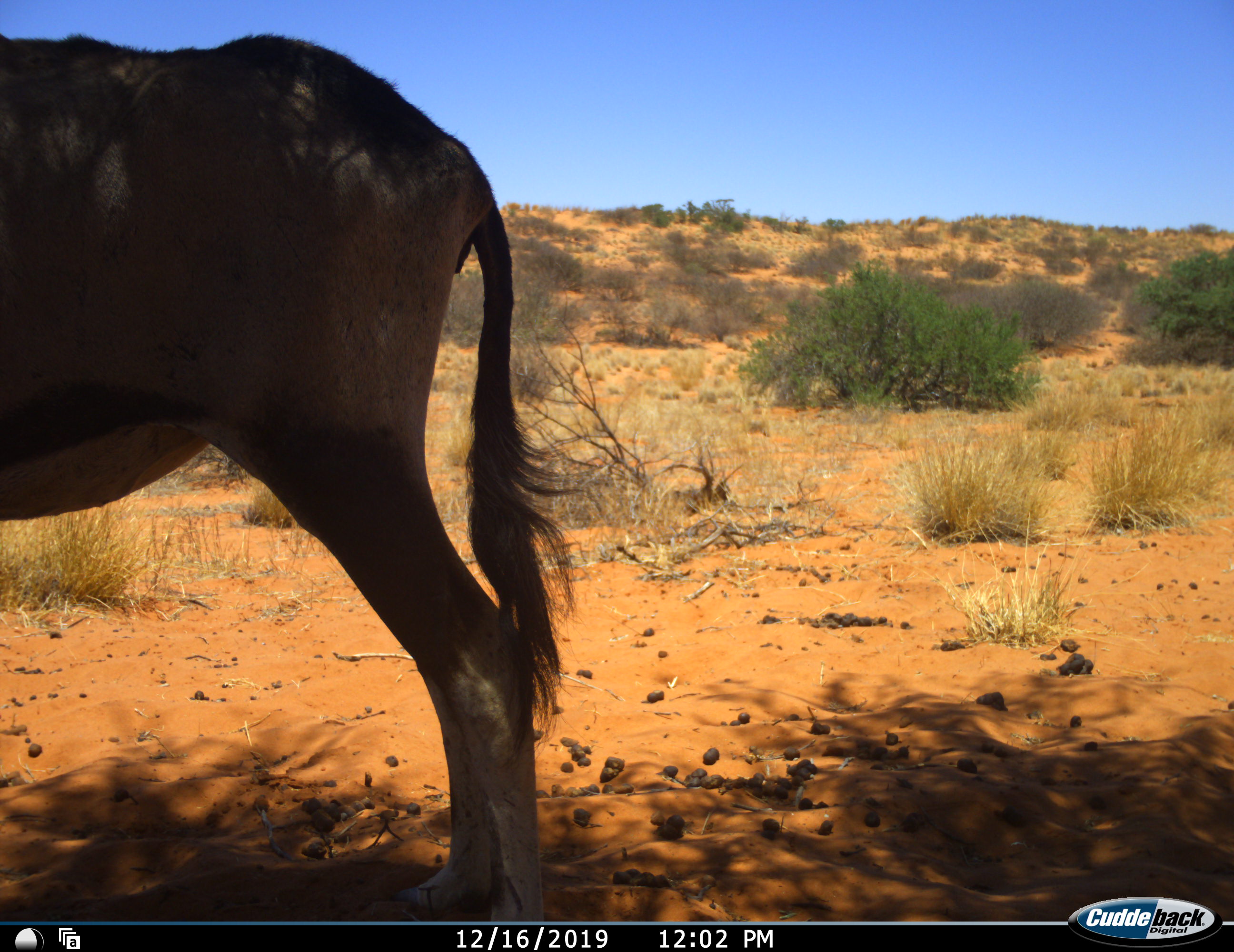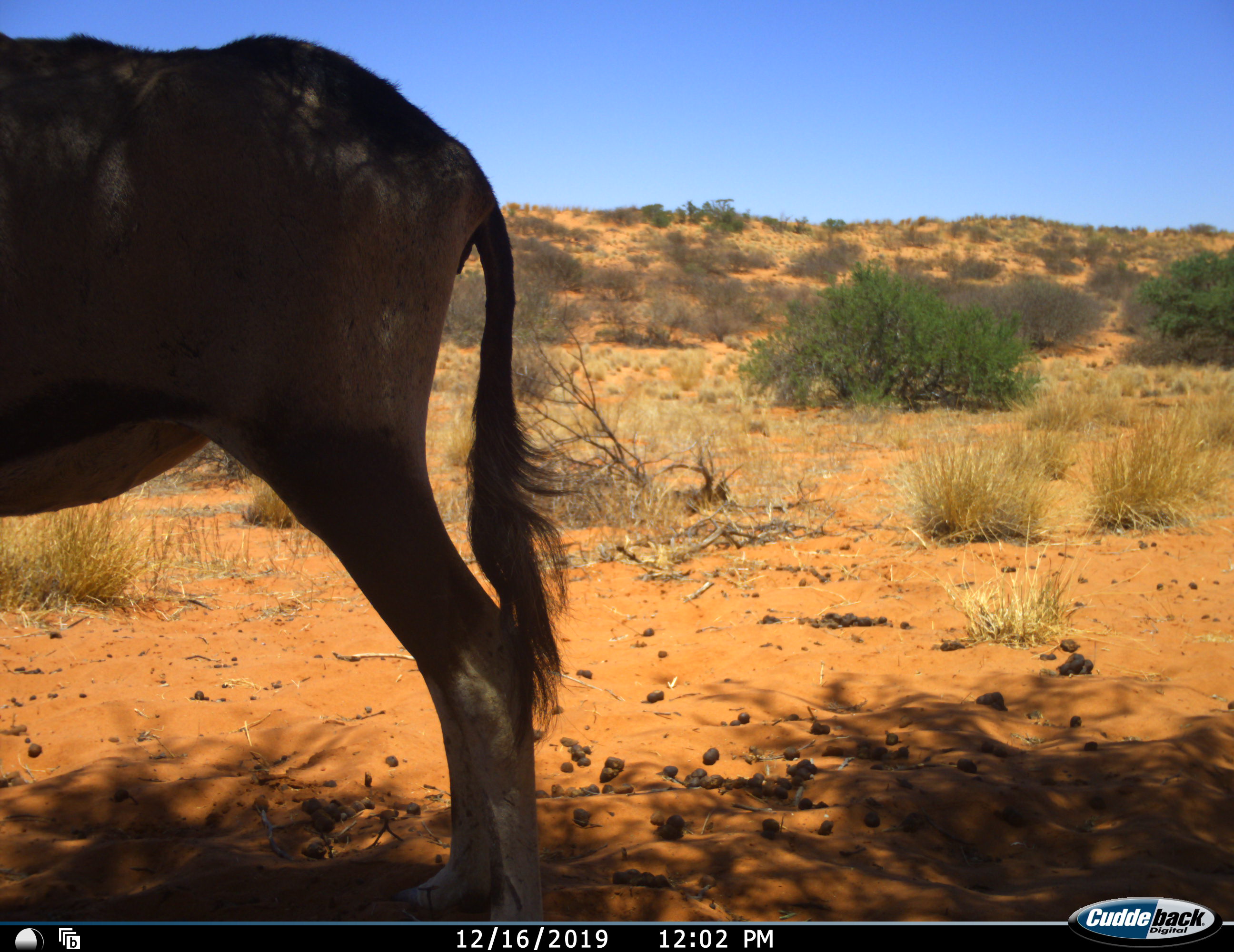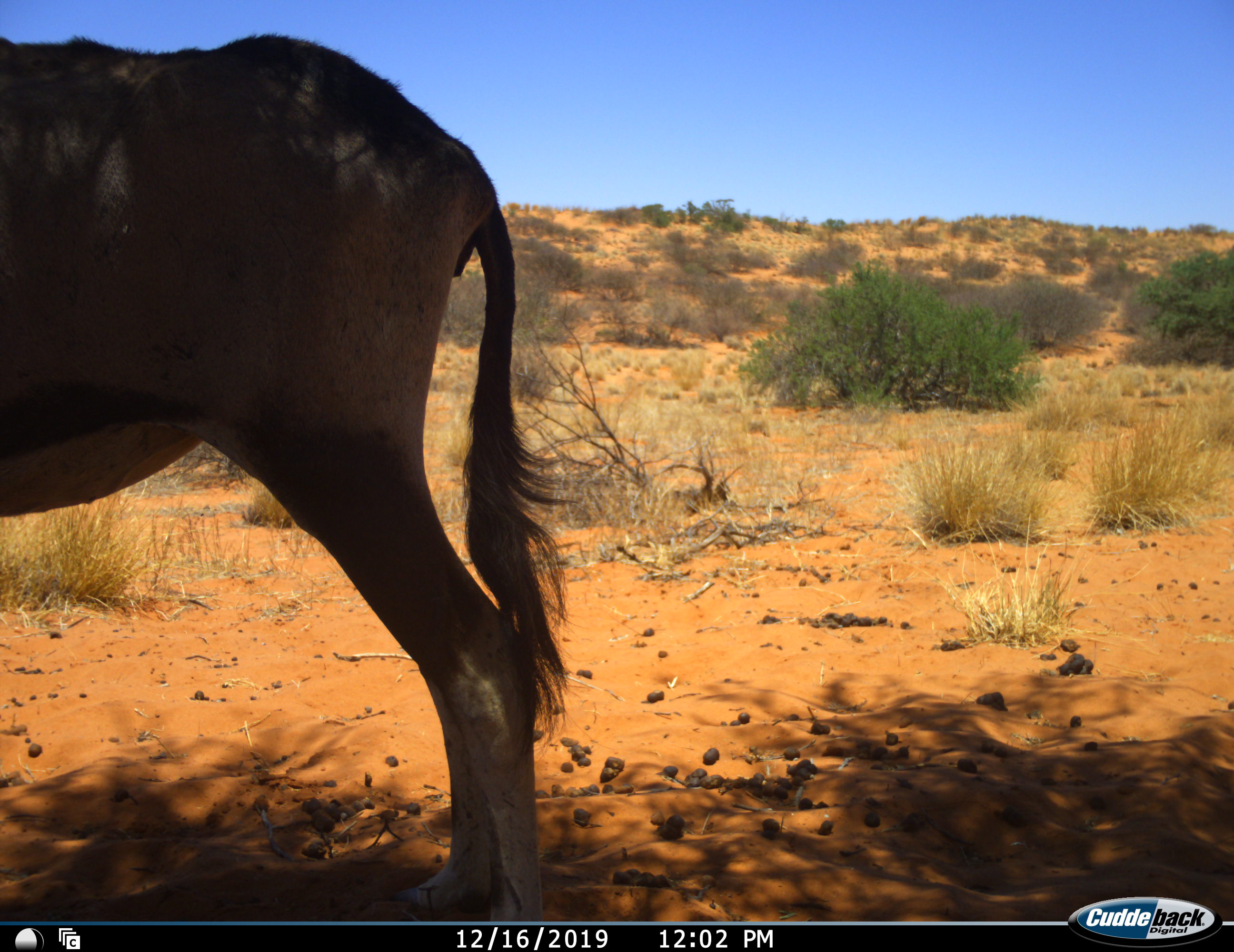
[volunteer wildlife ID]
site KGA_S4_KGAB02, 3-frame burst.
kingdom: Animalia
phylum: Chordata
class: Mammalia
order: Artiodactyla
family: Bovidae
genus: Oryx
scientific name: Oryx gazella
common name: gemsbok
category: oryx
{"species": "oryx (gemsbok) (Oryx gazella)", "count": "1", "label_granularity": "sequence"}